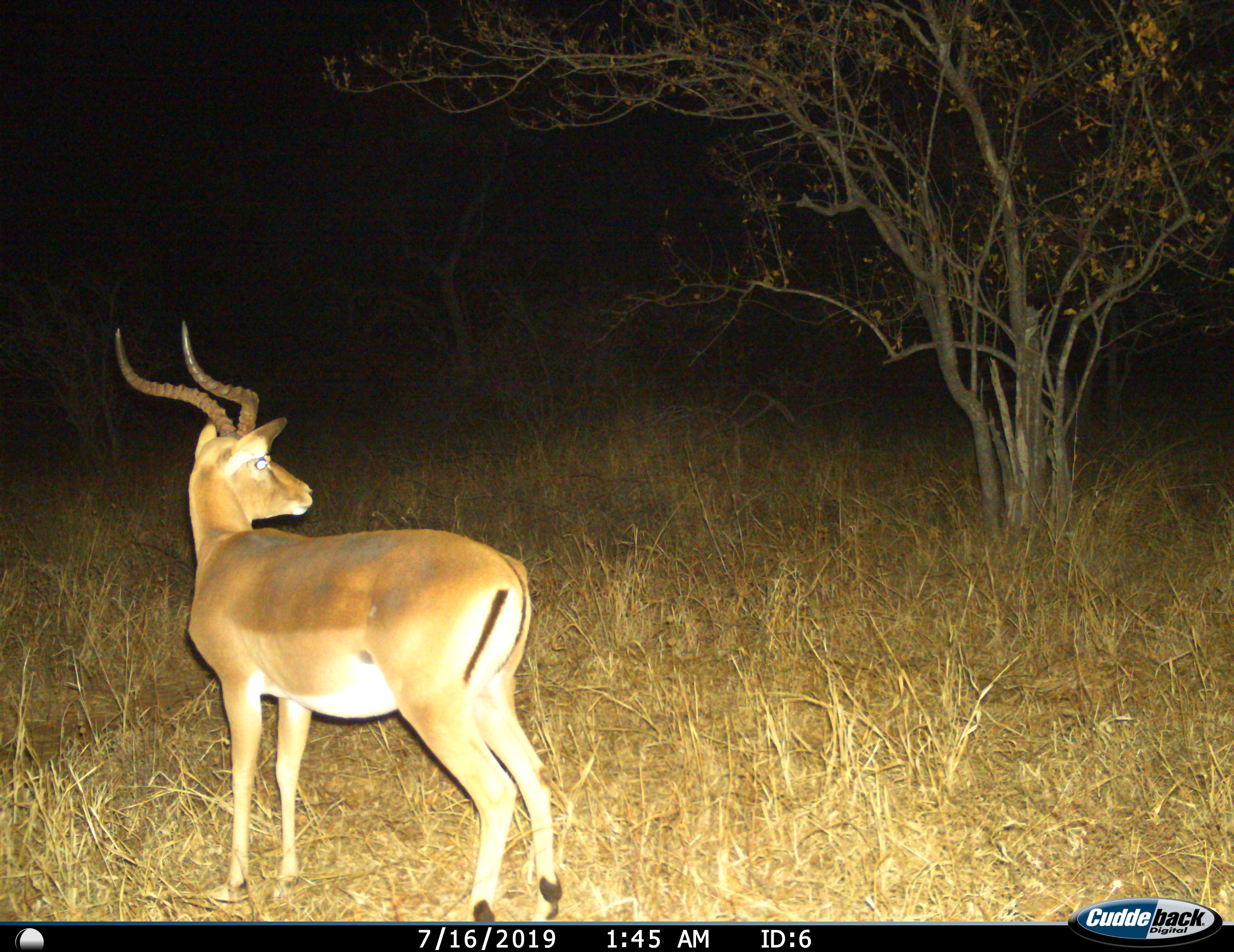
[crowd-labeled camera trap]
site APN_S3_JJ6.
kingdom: Animalia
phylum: Chordata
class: Mammalia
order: Artiodactyla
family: Bovidae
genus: Aepyceros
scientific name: Aepyceros melampus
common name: impala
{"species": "impala (Aepyceros melampus)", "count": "1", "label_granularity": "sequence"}